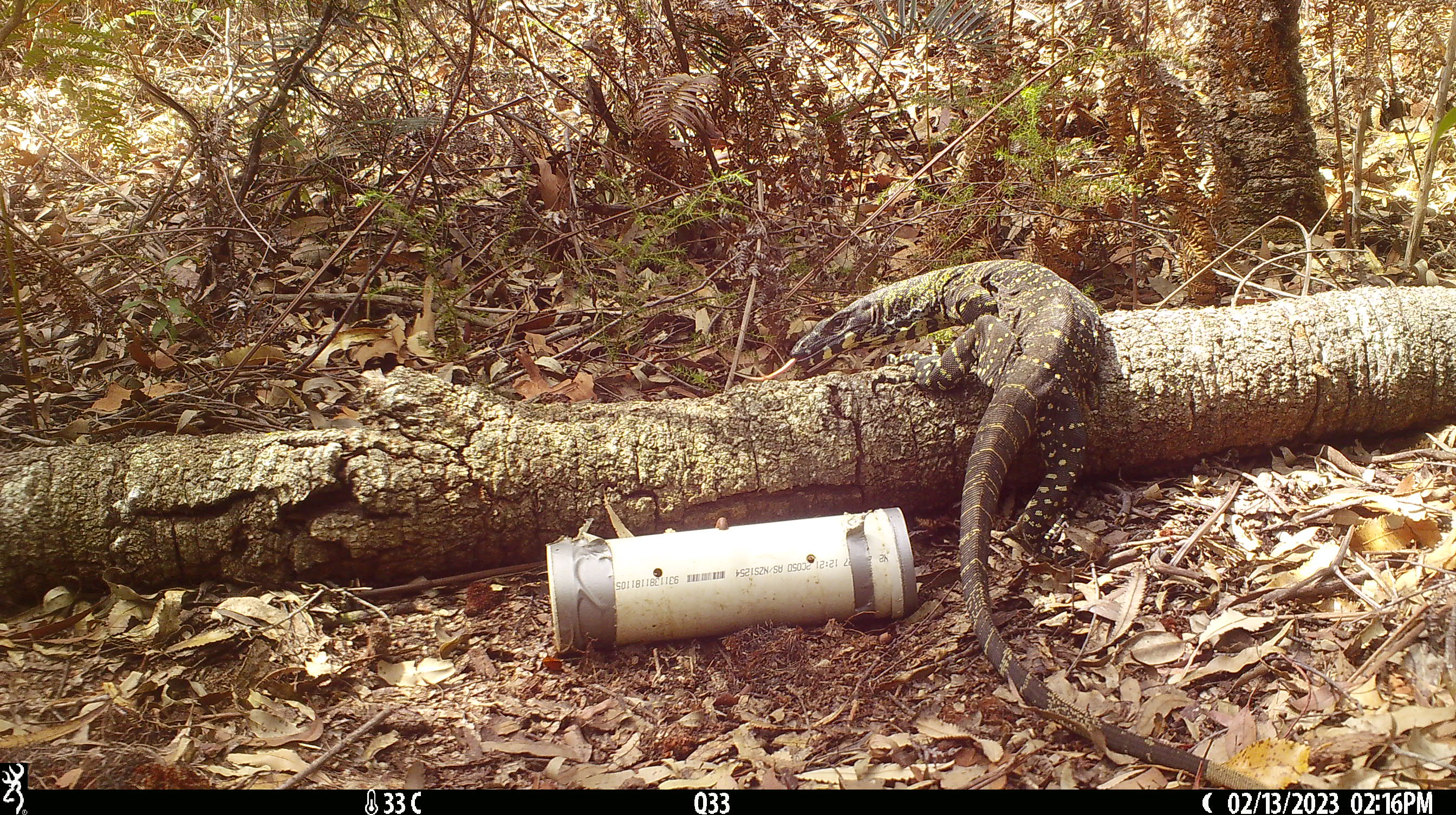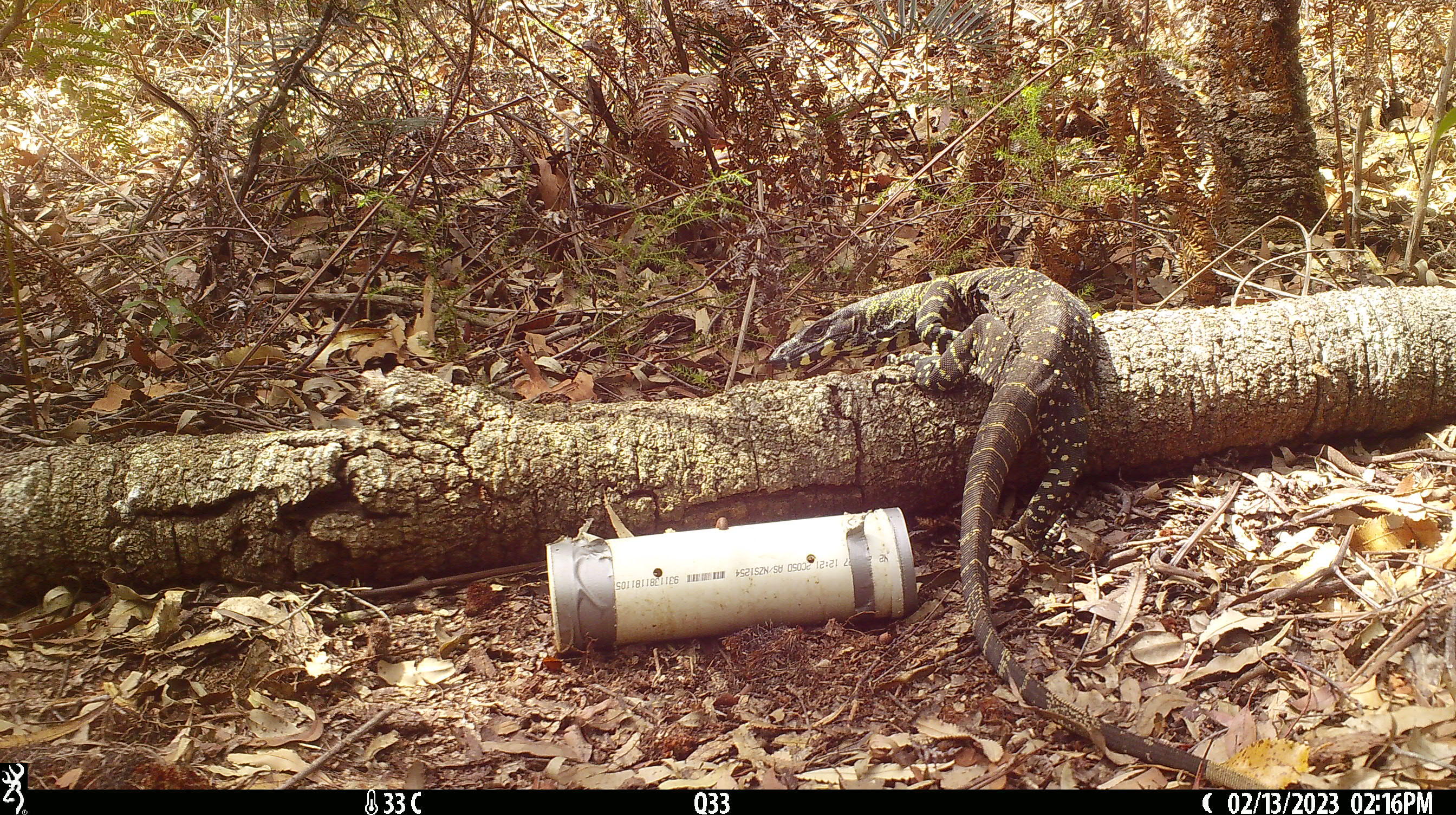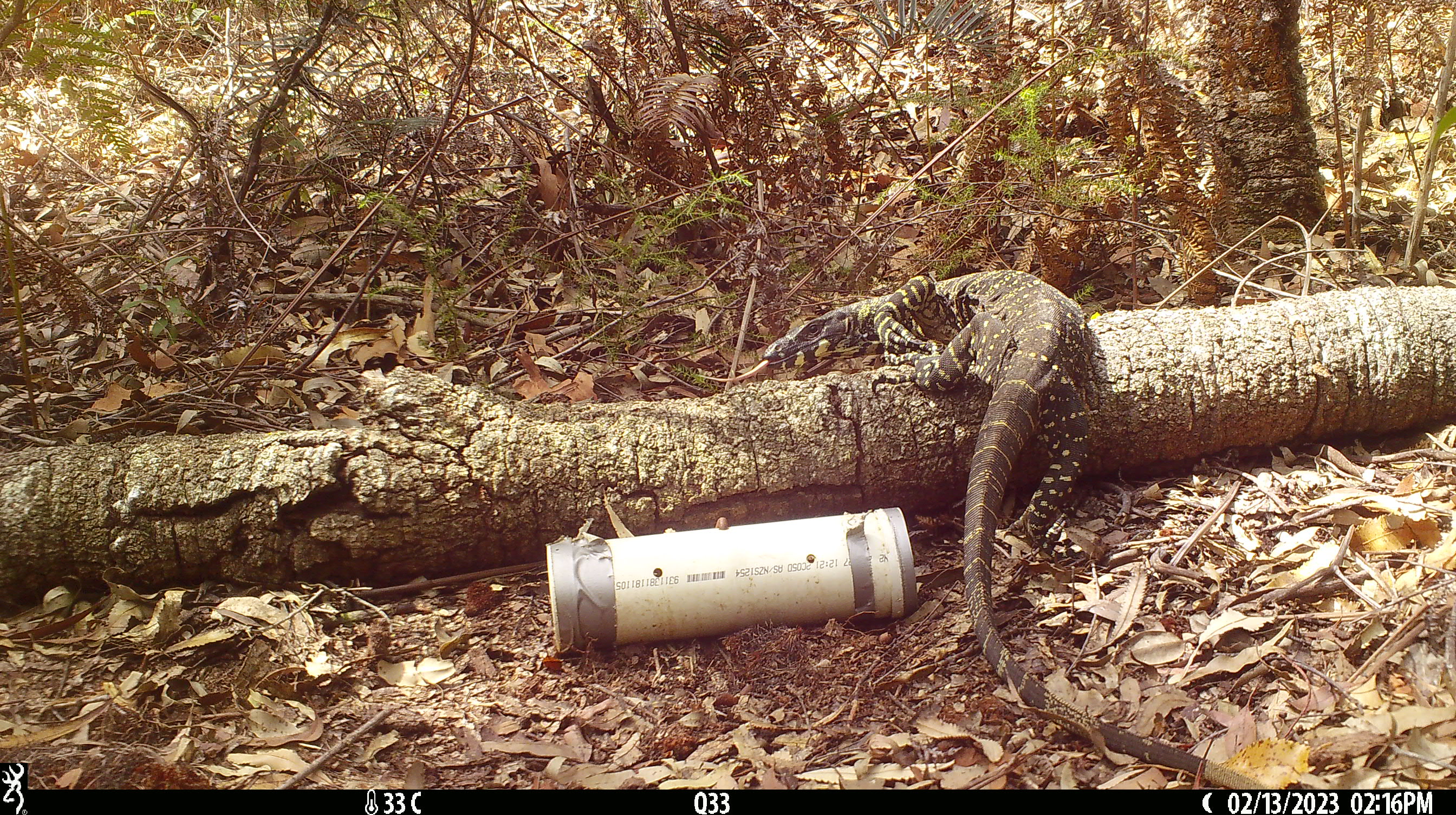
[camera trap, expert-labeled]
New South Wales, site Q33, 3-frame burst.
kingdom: Animalia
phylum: Chordata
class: Reptilia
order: Squamata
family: Varanidae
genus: Varanus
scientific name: Varanus varius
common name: lace monitor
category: goanna